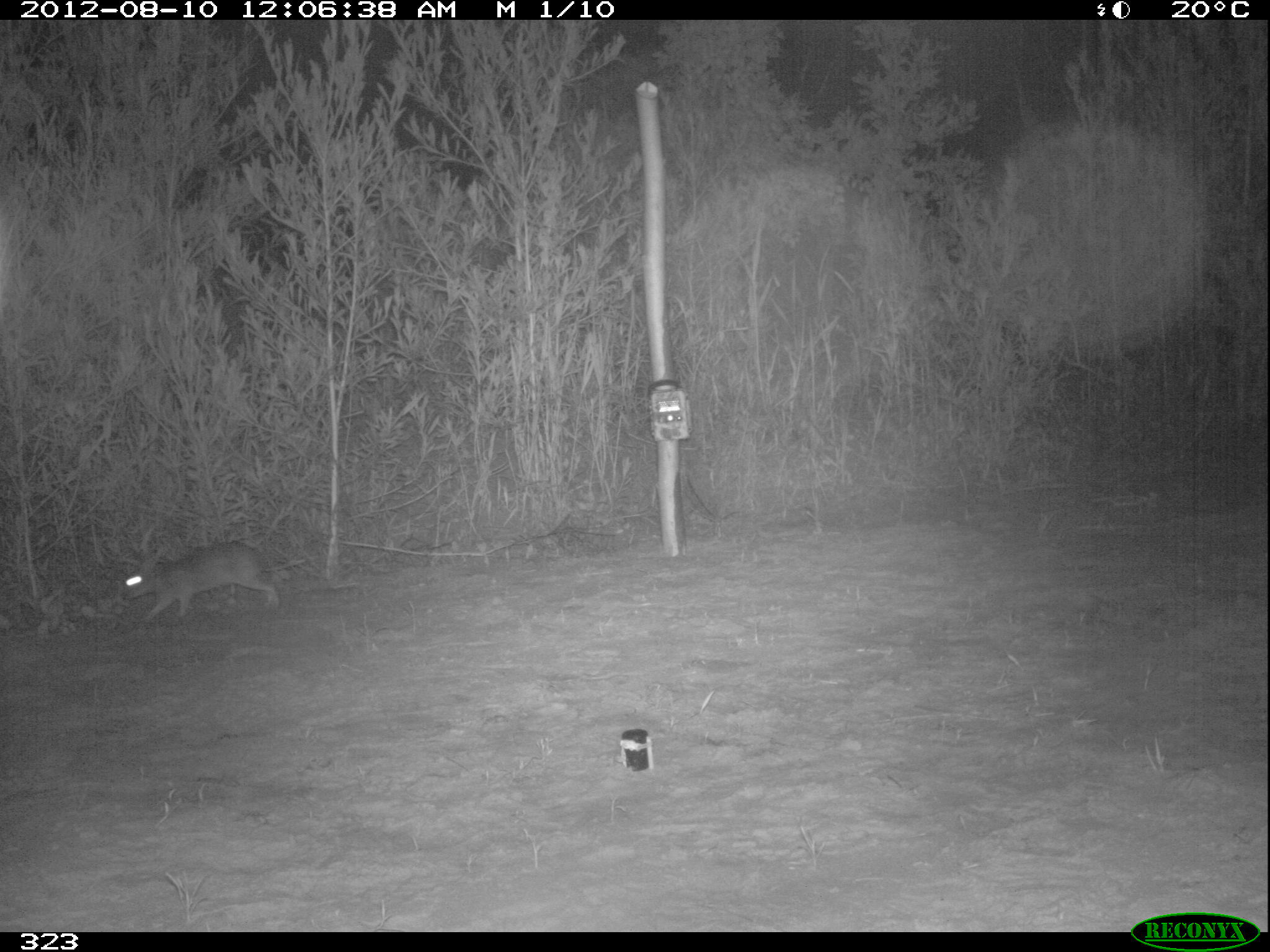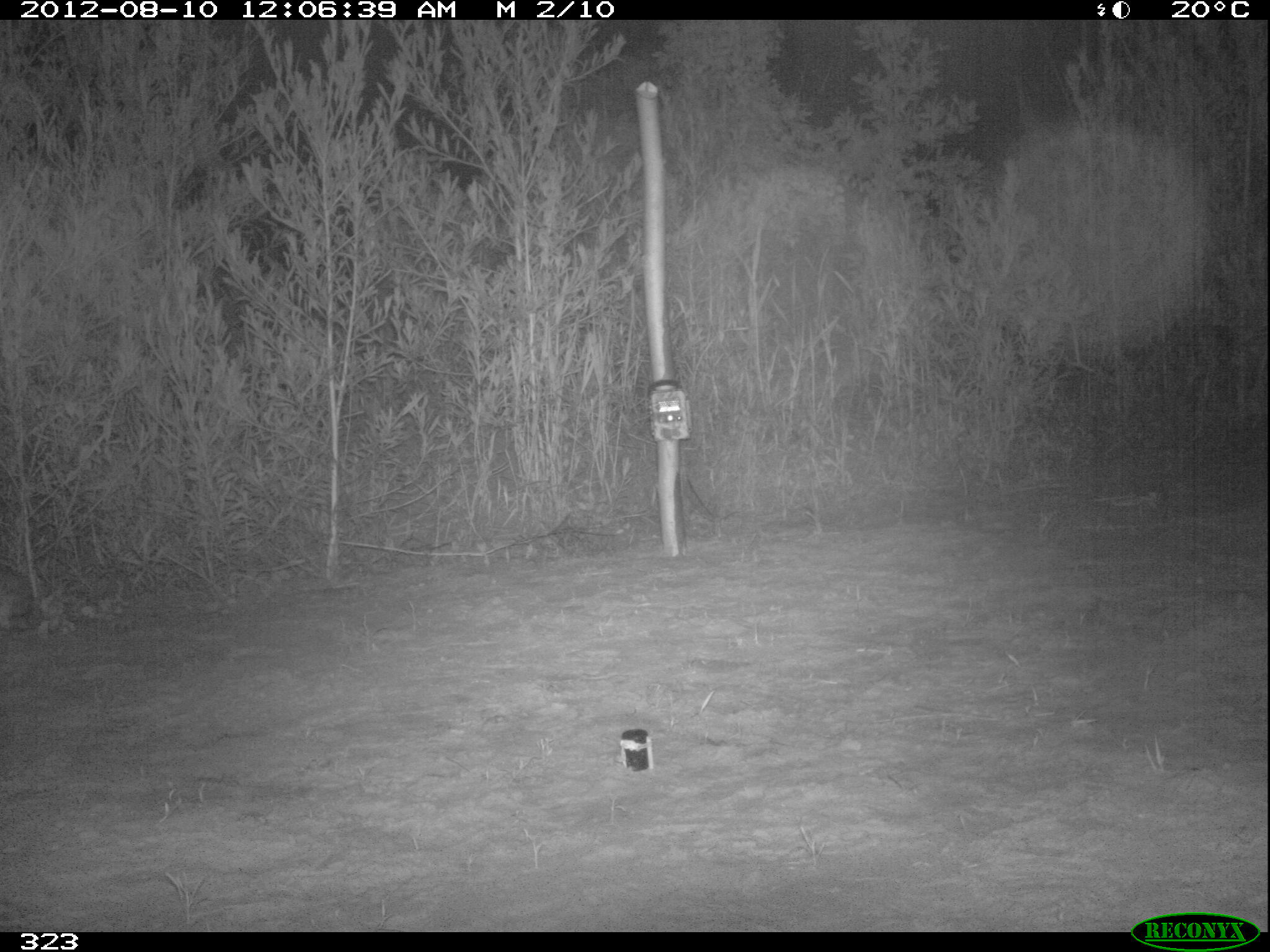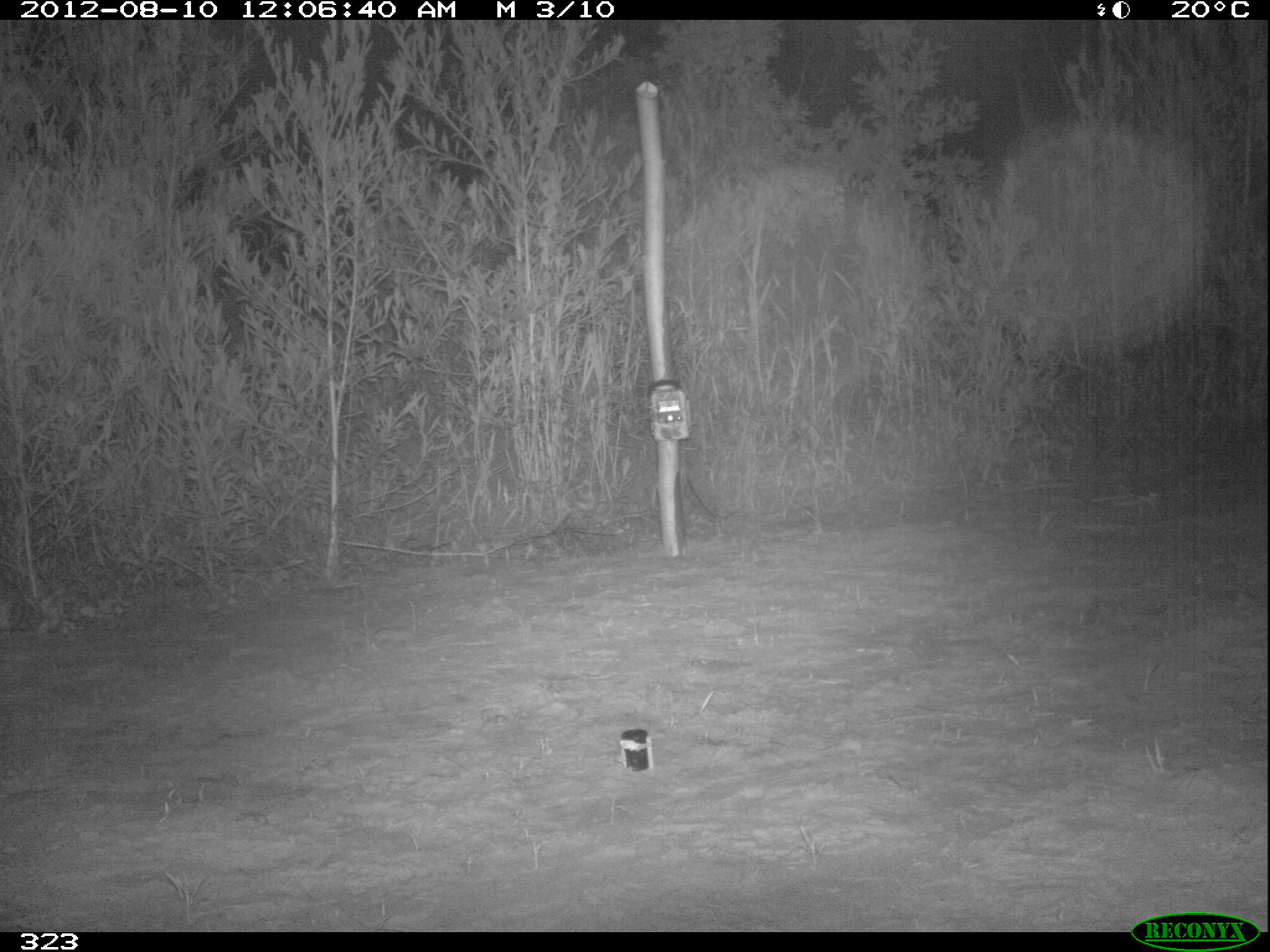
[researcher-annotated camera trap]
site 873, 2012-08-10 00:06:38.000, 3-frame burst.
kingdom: Animalia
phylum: Chordata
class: Mammalia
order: Lagomorpha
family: Leporidae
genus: Sylvilagus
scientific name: Sylvilagus brasiliensis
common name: tapeti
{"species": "Sylvilagus brasiliensis (tapeti)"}